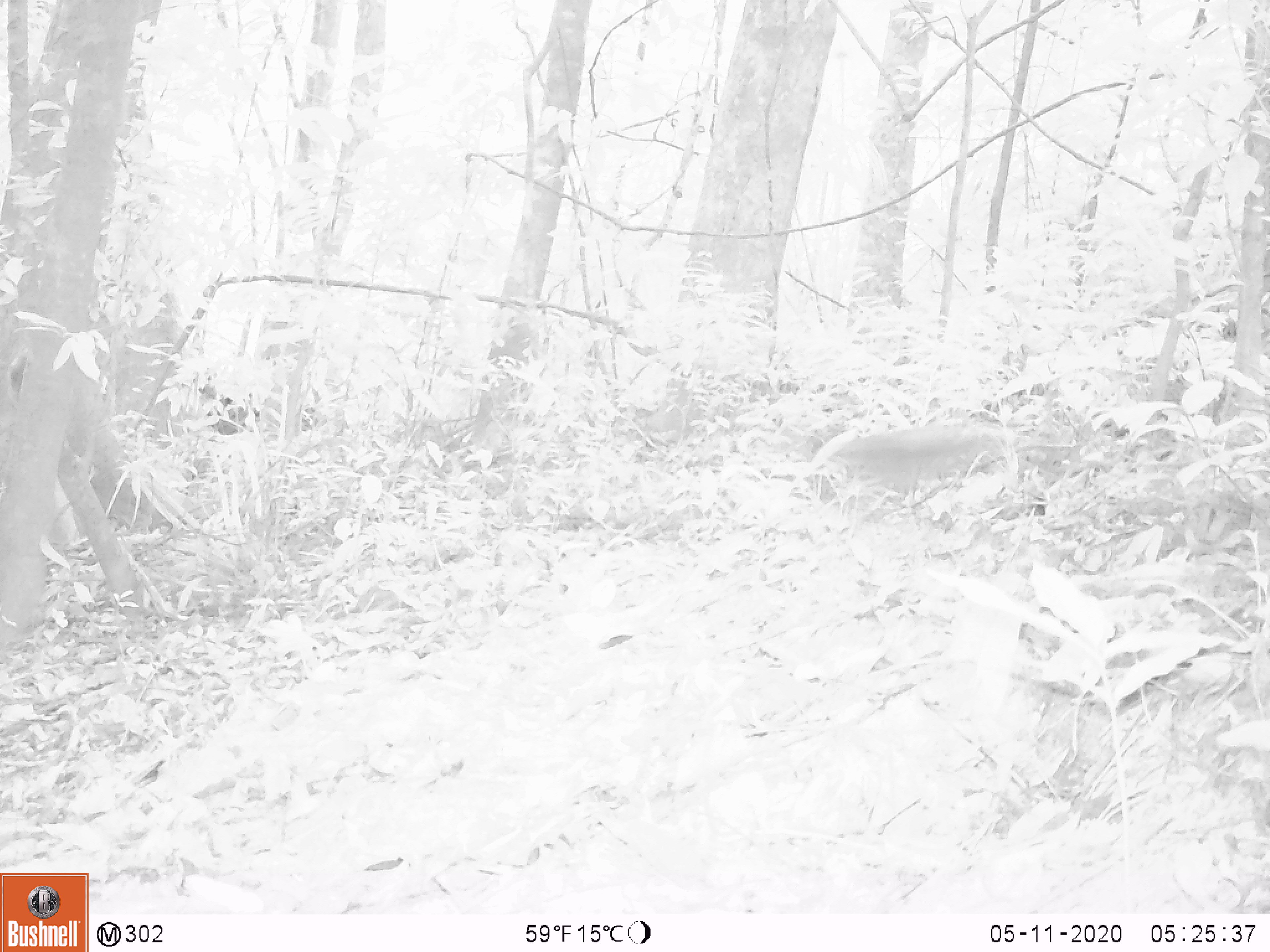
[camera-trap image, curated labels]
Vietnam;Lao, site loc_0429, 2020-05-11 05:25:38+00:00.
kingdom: Animalia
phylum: Chordata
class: Aves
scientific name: Aves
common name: bird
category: unidentified bird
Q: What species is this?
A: Unidentified bird (bird) (Aves).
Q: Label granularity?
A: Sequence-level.